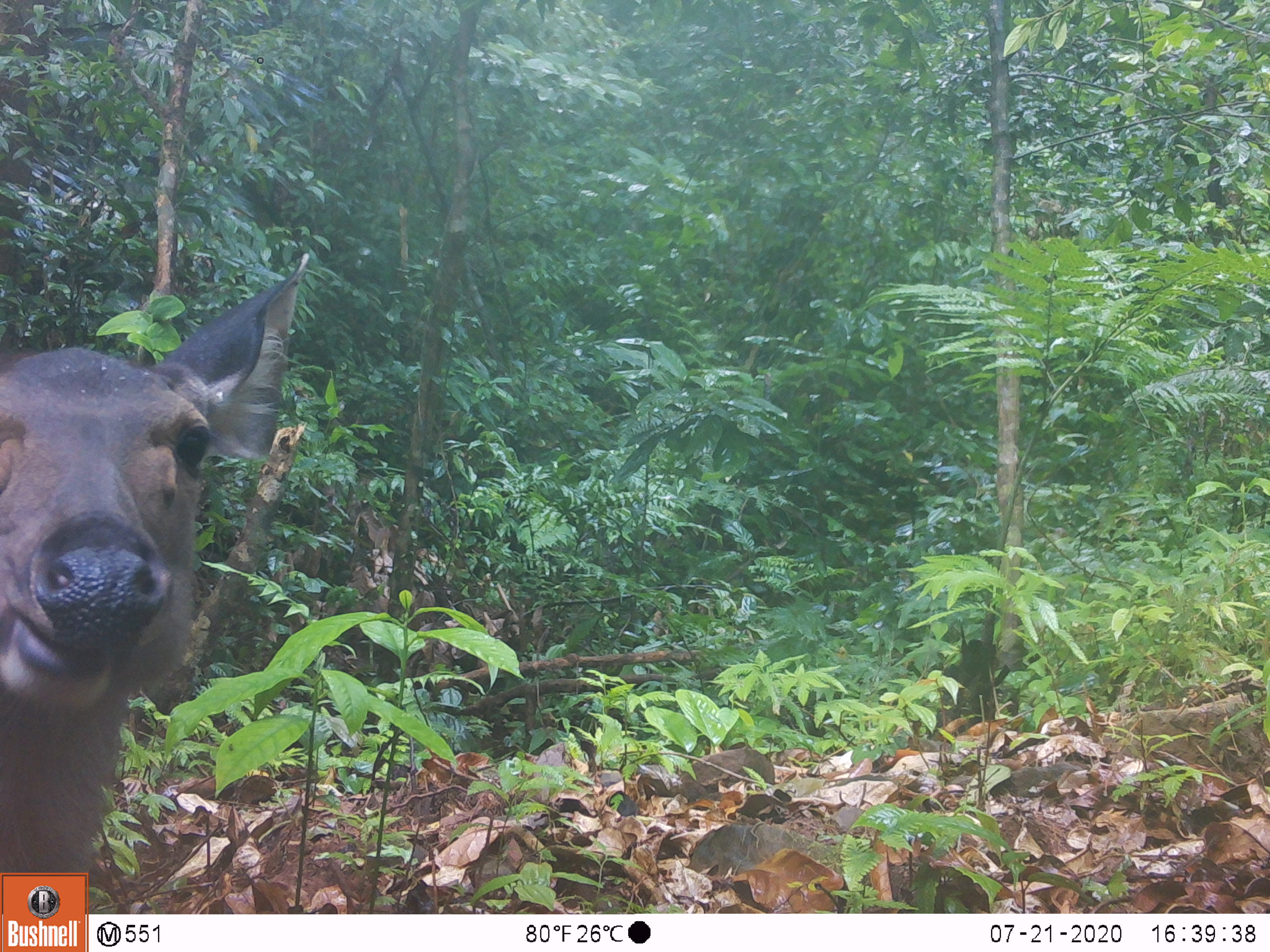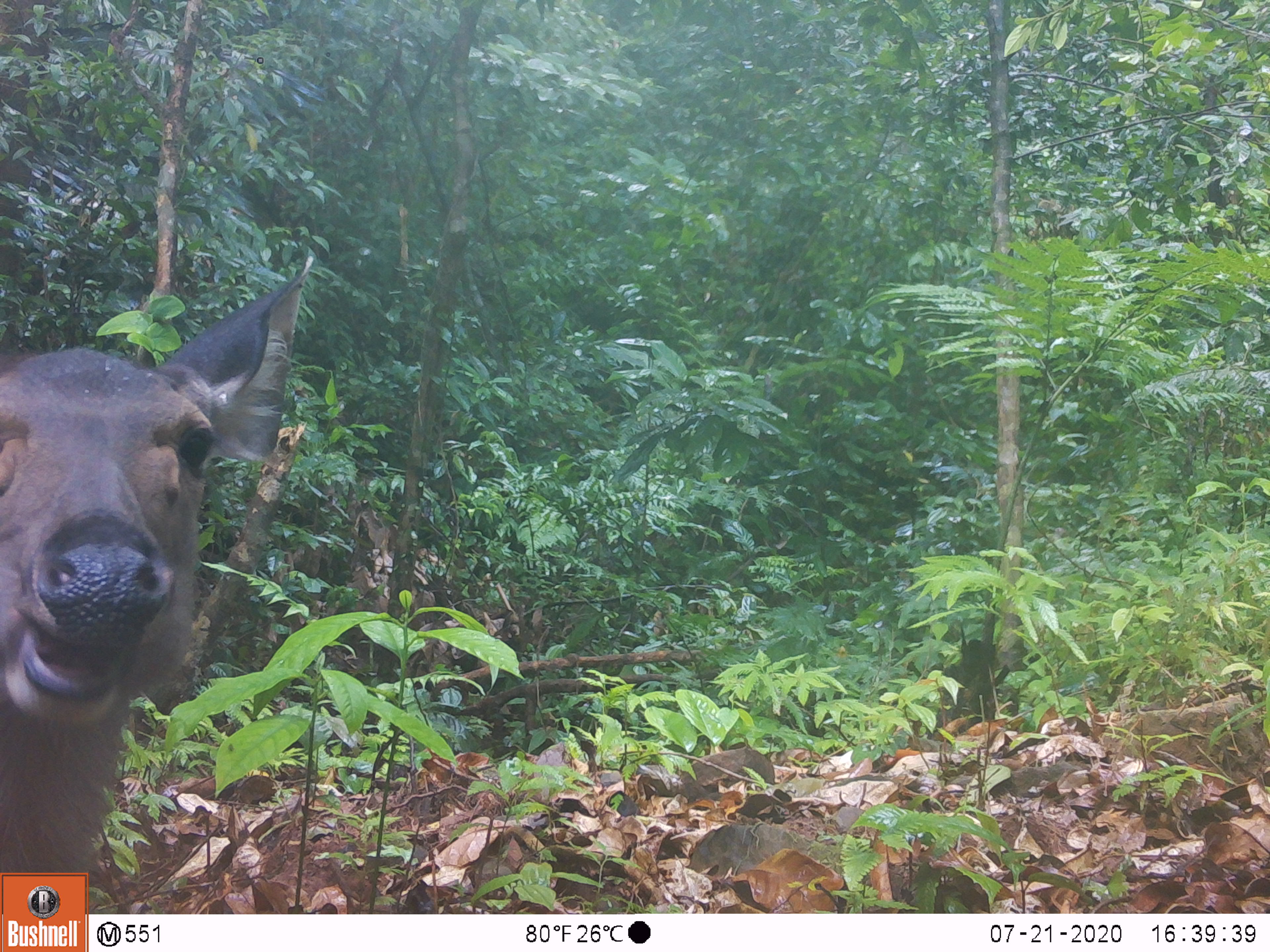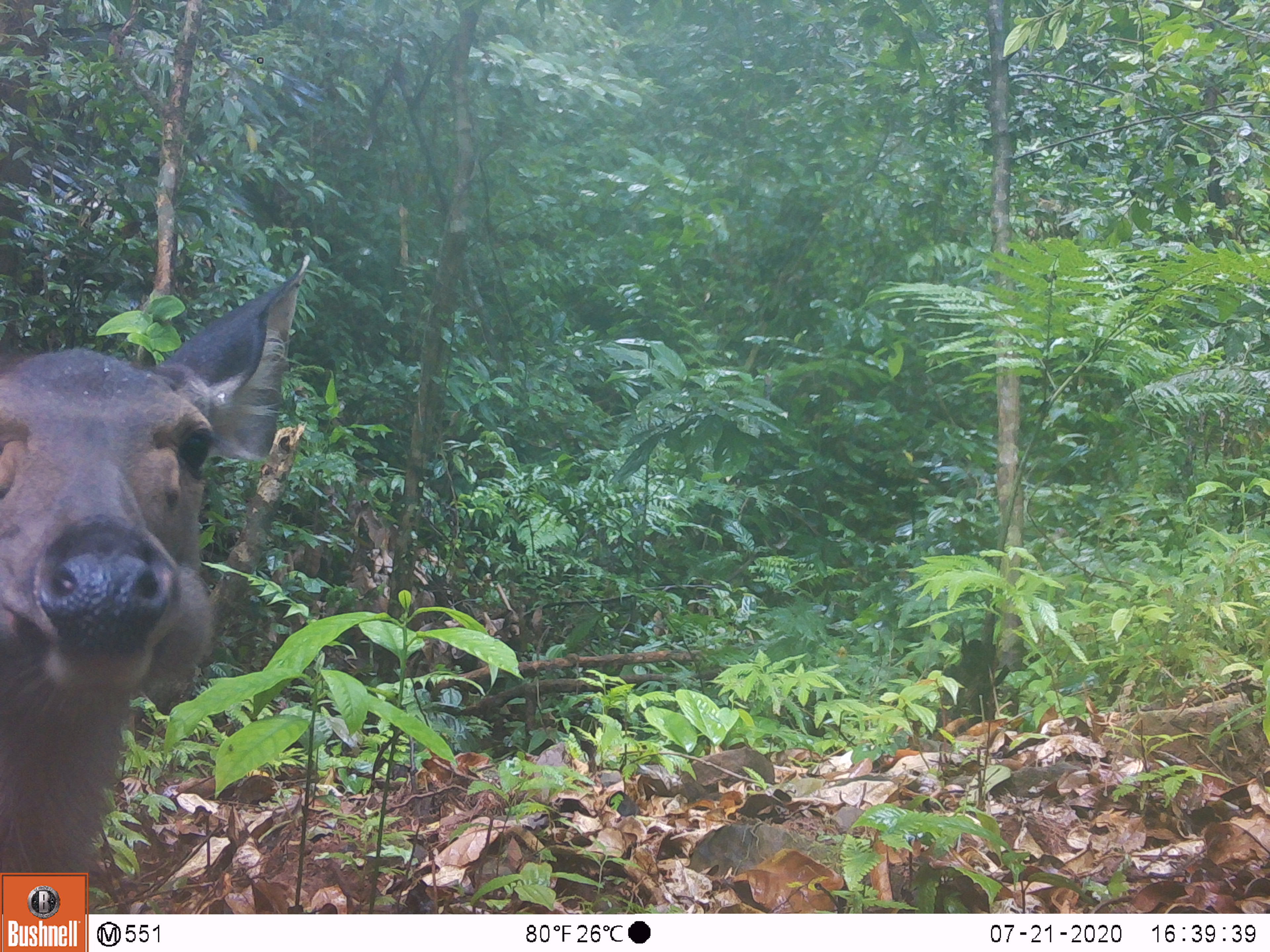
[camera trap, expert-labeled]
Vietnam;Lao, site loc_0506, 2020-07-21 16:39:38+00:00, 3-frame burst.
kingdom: Animalia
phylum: Chordata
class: Mammalia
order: Artiodactyla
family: Cervidae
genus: Rusa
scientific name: Rusa unicolor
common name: sambar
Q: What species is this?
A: Sambar (Rusa unicolor).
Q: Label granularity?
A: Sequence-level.